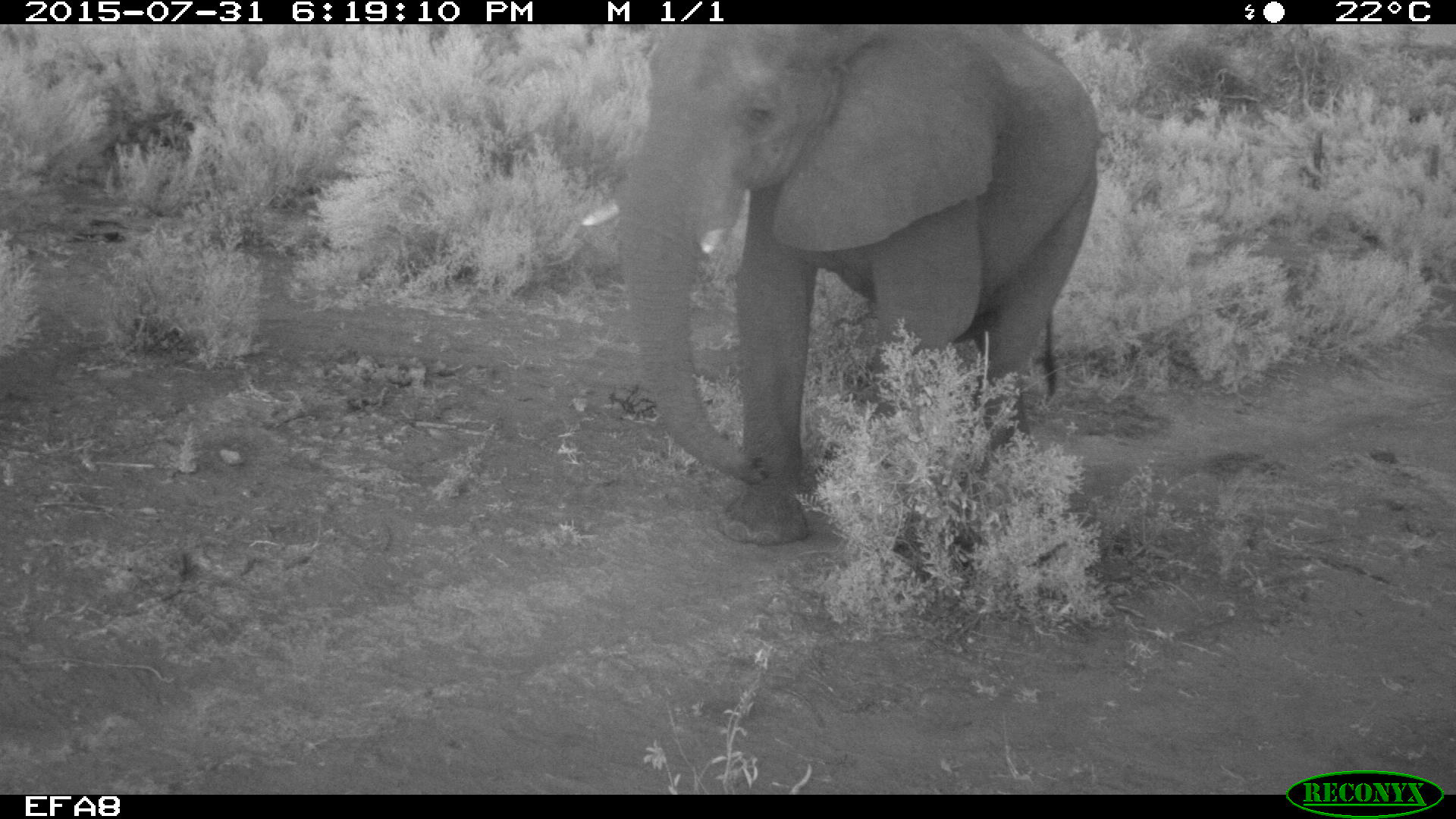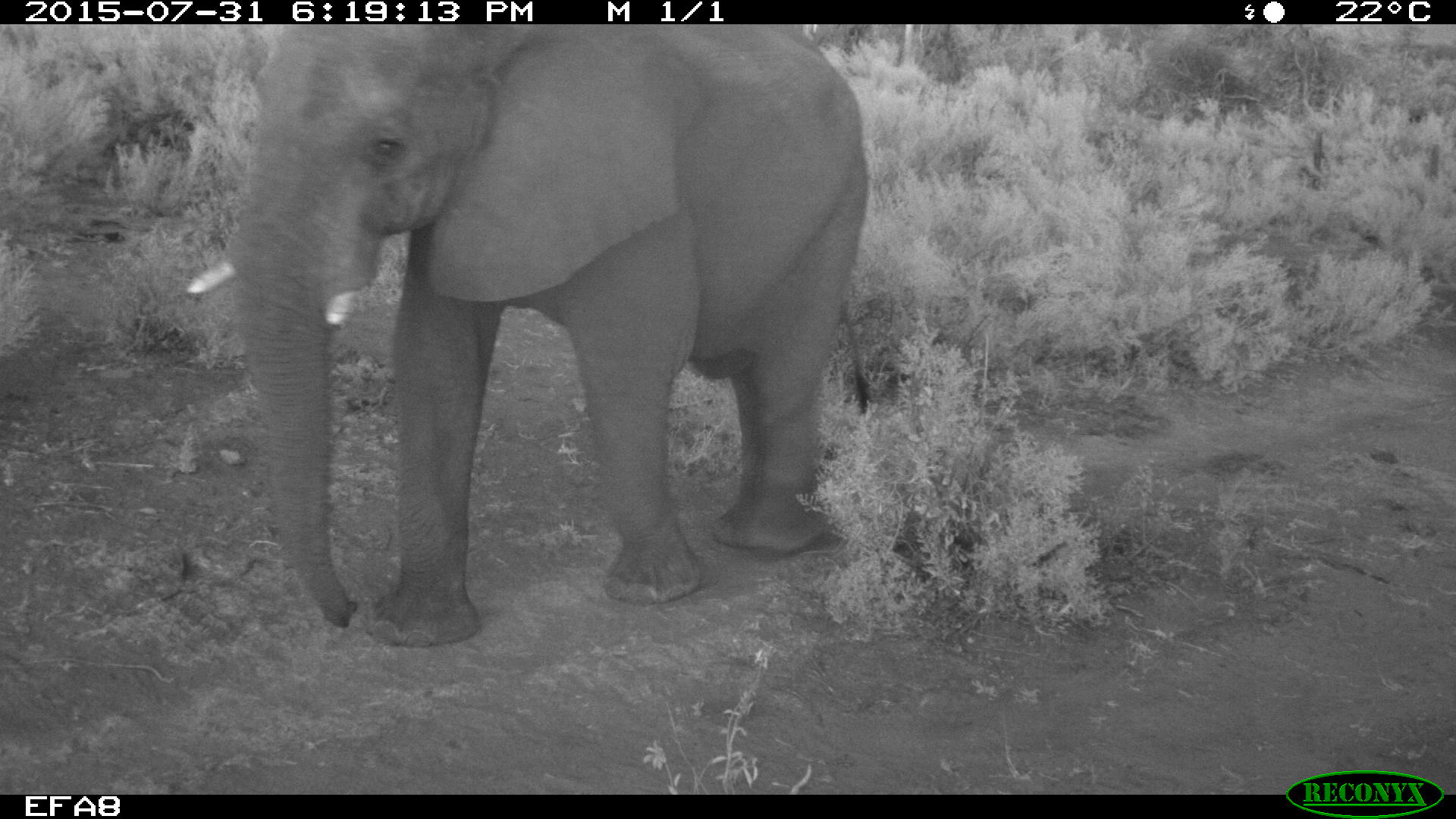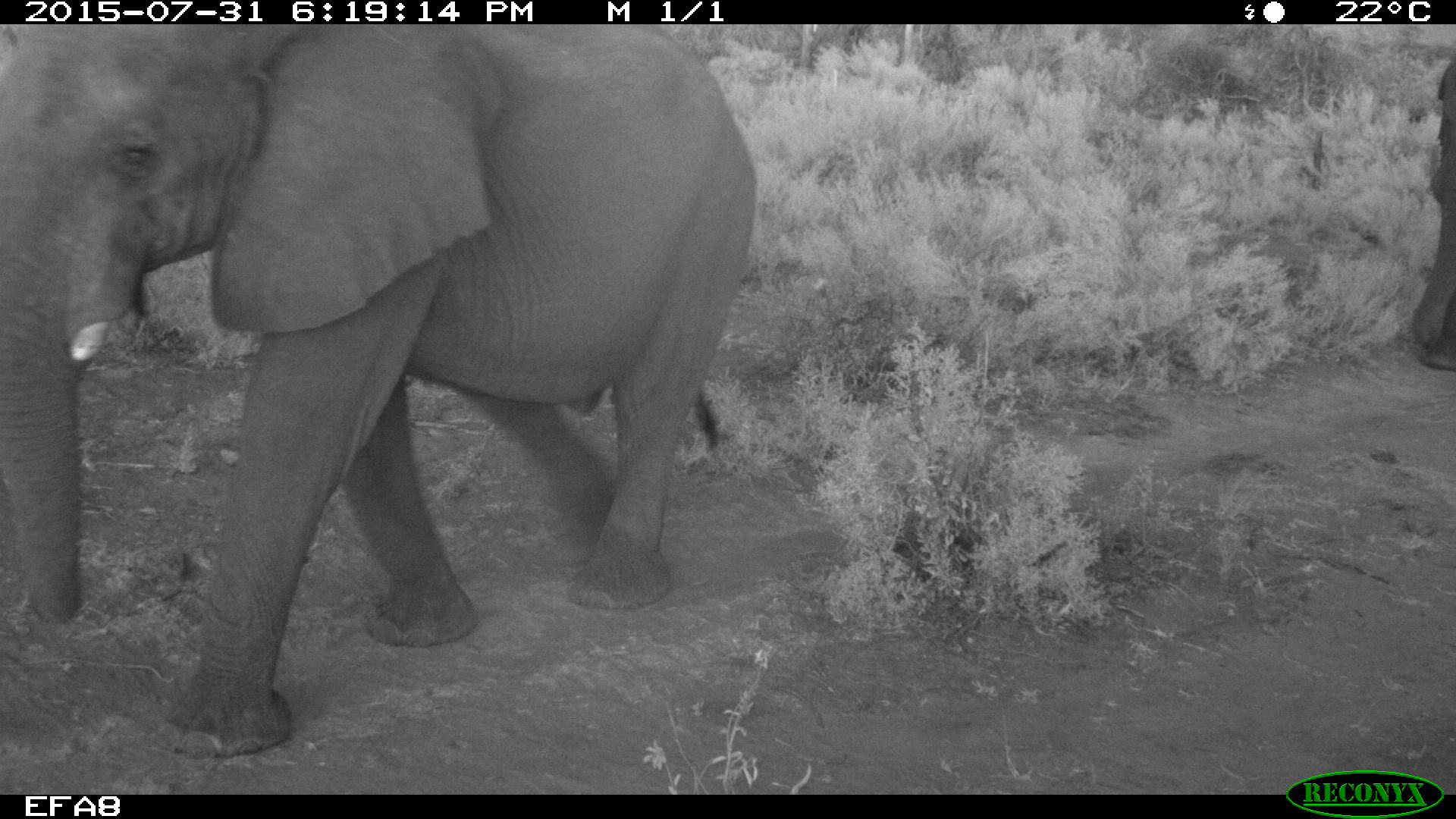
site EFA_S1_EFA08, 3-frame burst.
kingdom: Animalia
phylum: Chordata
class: Mammalia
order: Proboscidea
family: Elephantidae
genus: Loxodonta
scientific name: Loxodonta africana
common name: african bush elephant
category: elephant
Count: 1.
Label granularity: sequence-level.